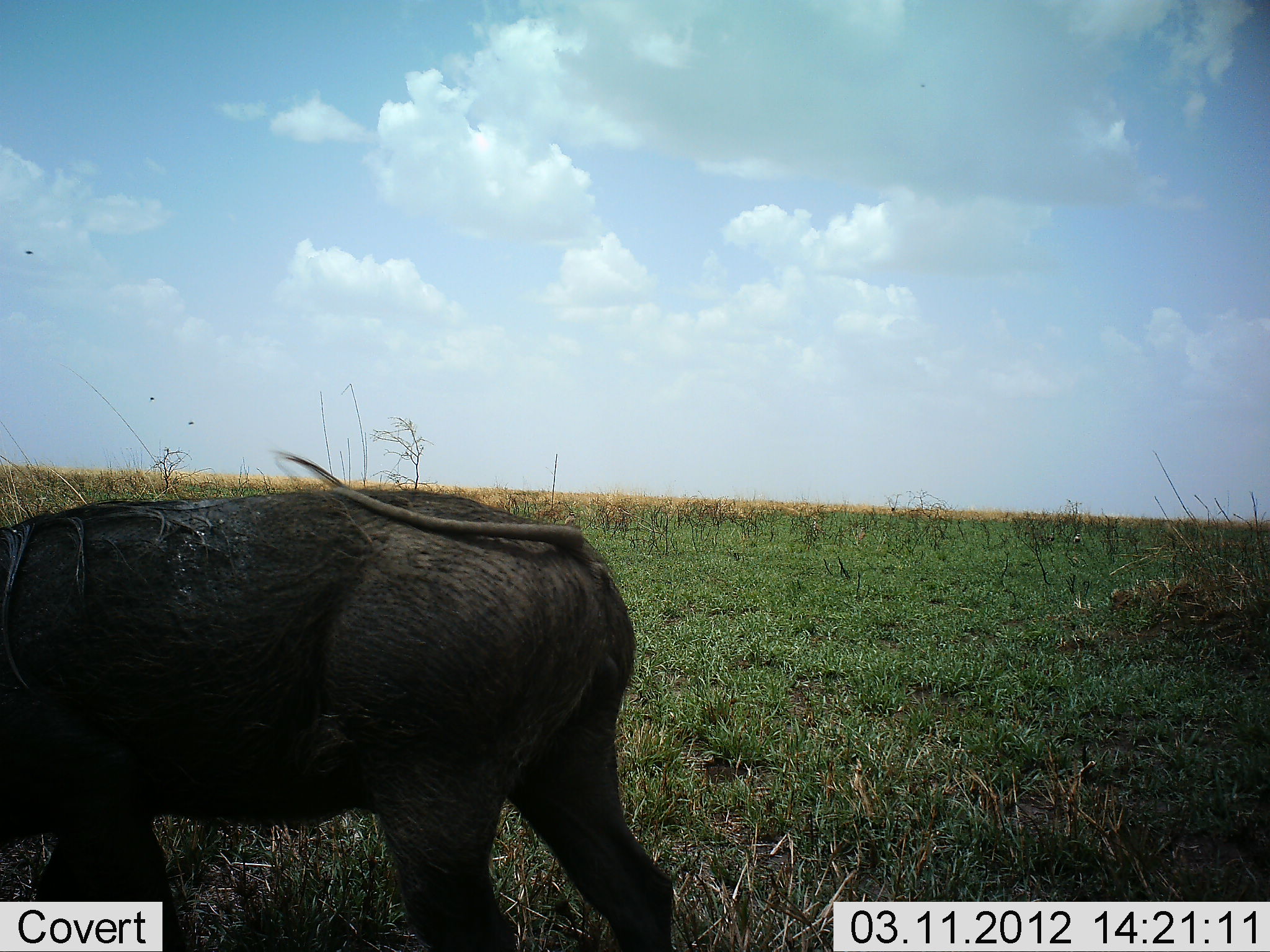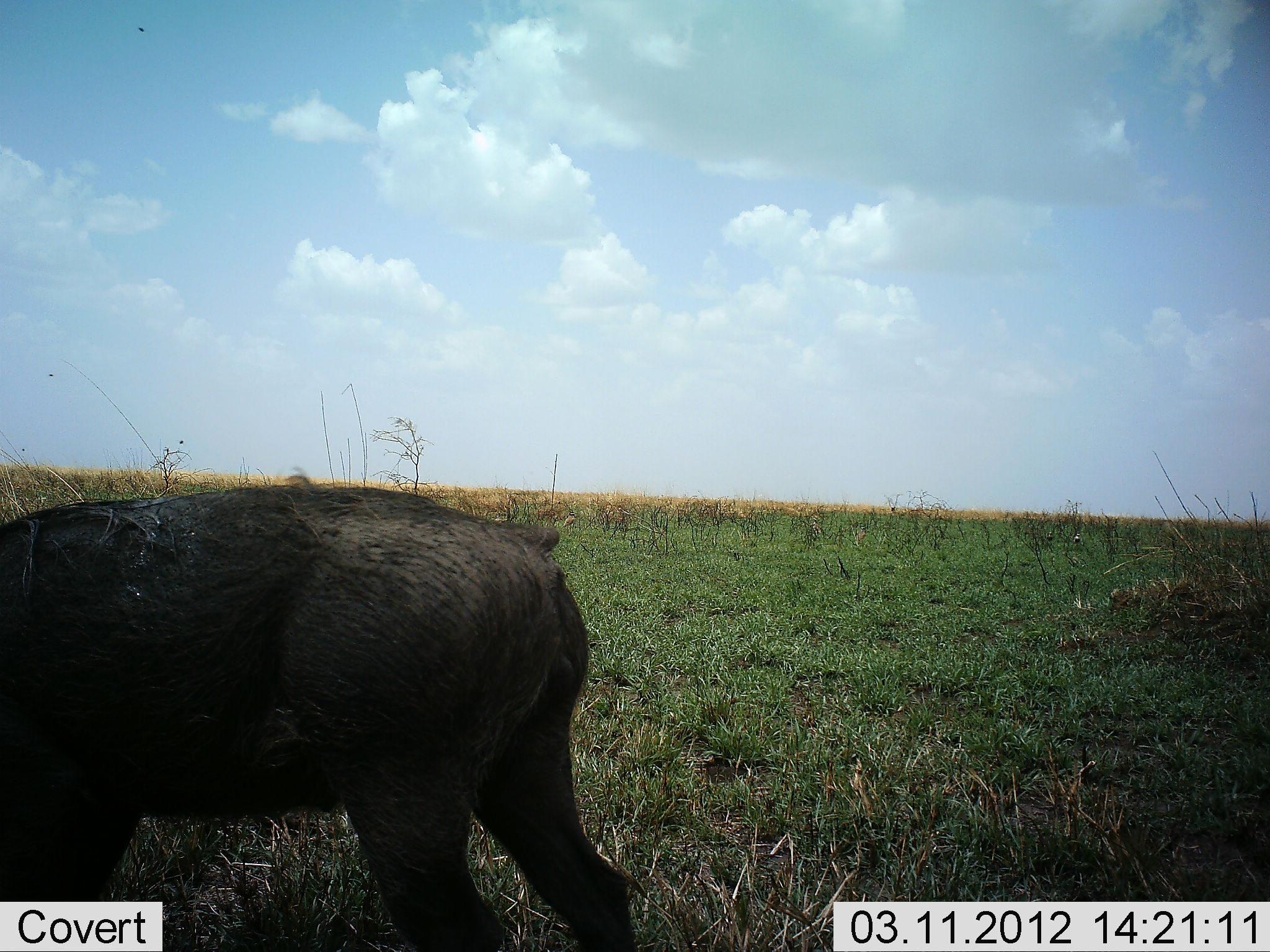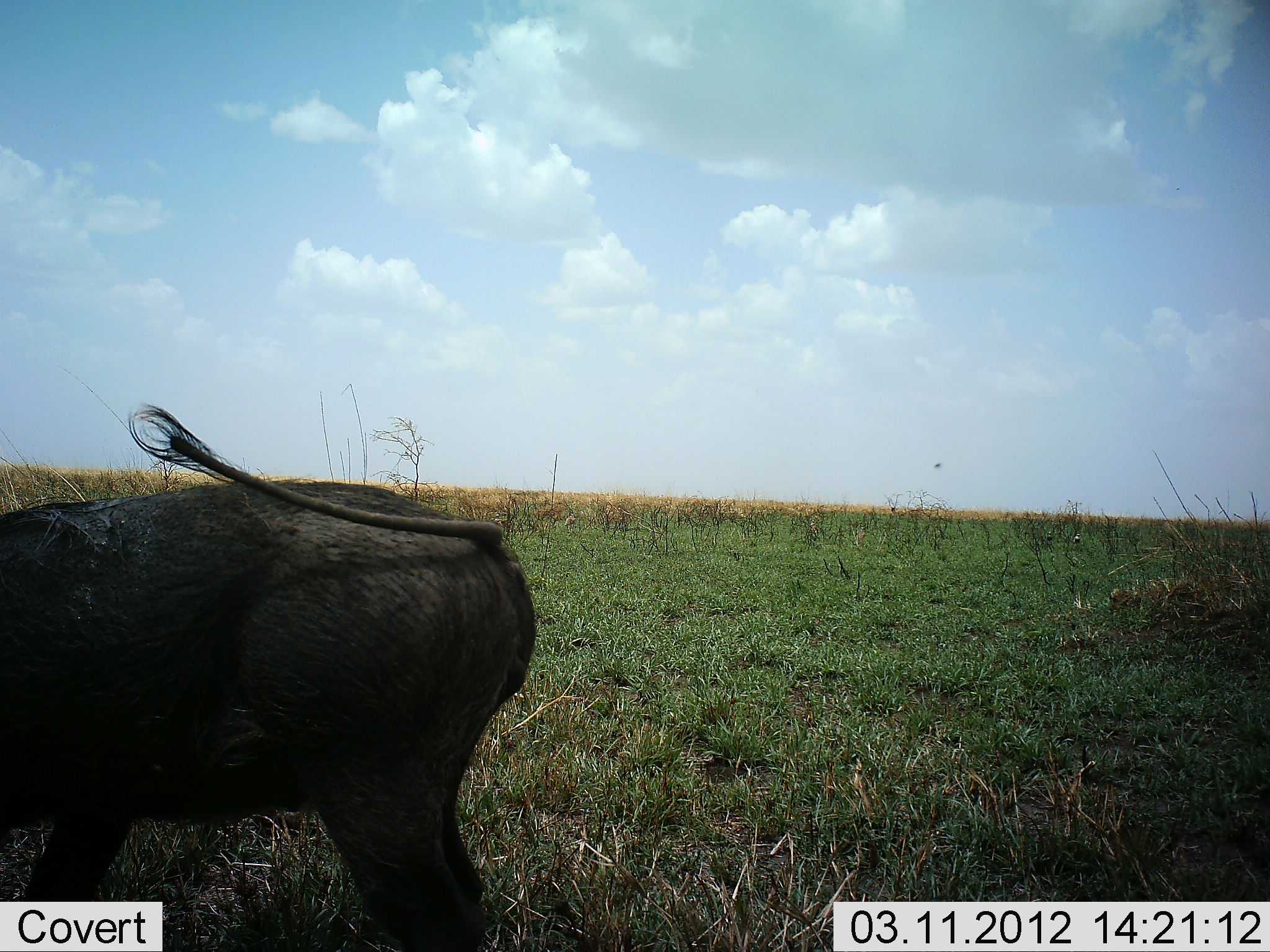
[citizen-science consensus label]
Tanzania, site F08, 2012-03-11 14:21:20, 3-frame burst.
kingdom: Animalia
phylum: Chordata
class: Mammalia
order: Artiodactyla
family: Suidae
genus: Phacochoerus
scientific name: Phacochoerus africanus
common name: warthog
Warthog (Phacochoerus africanus), count 1. Behavior (volunteer vote fractions): standing 35%, resting 0%, moving 47%, interacting 6%. Young present (vote fraction): 0%. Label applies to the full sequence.